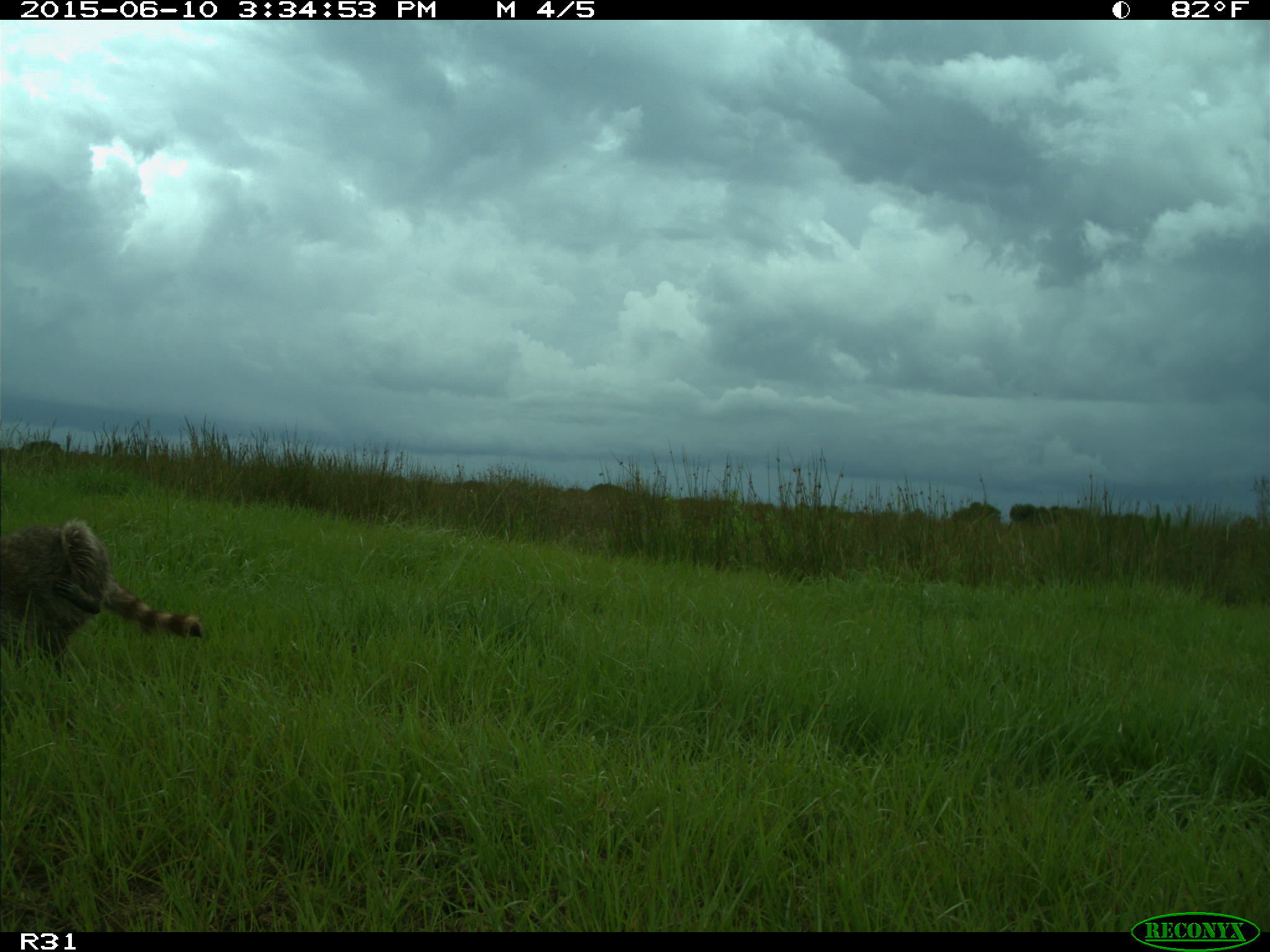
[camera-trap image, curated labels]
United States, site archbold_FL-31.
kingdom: Animalia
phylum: Chordata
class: Mammalia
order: Carnivora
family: Procyonidae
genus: Procyon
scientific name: Procyon lotor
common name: common raccoon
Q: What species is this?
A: Procyon lotor (common raccoon).